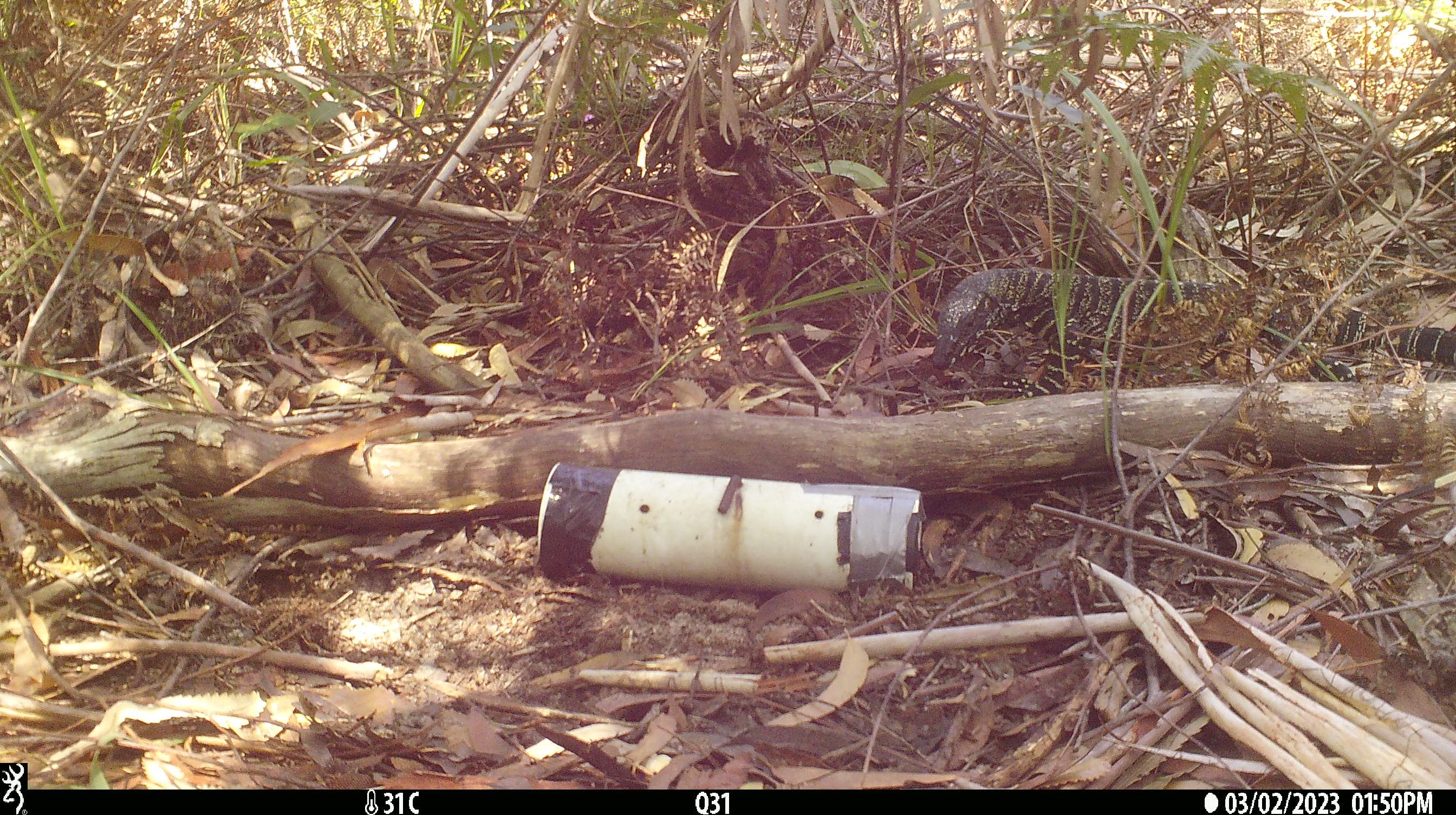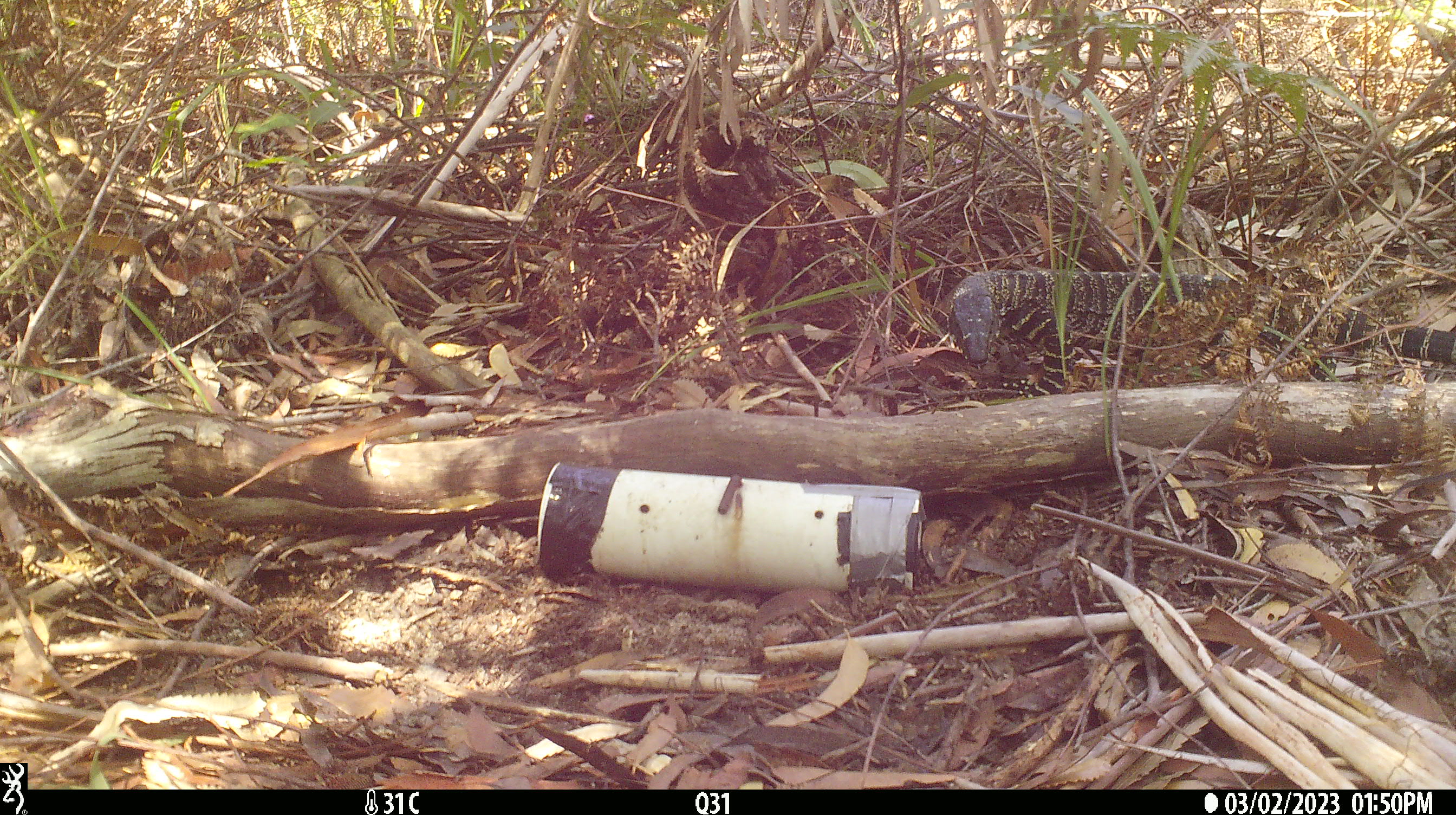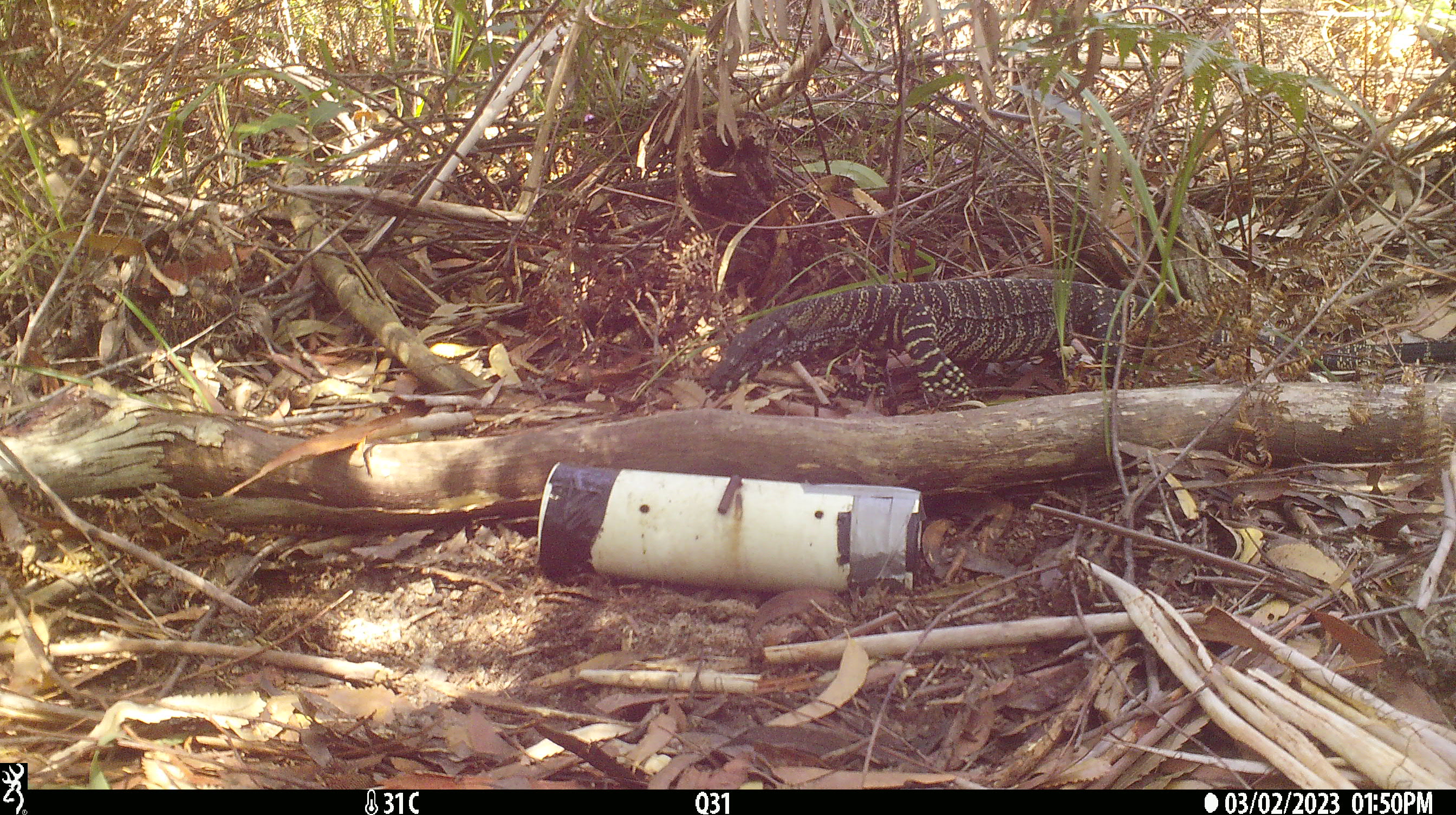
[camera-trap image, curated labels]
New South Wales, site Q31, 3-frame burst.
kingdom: Animalia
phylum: Chordata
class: Reptilia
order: Squamata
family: Varanidae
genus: Varanus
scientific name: Varanus varius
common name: lace monitor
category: goanna